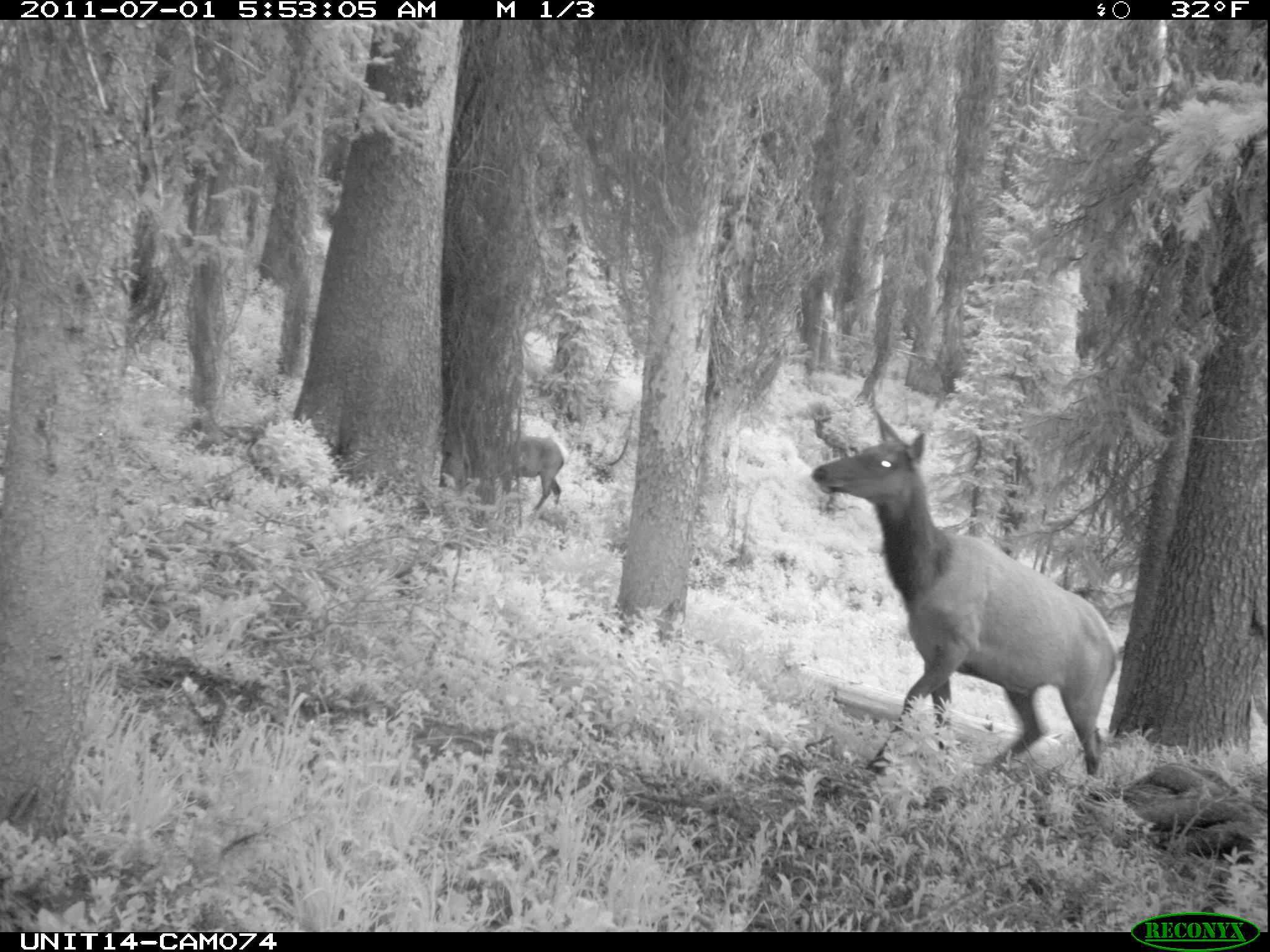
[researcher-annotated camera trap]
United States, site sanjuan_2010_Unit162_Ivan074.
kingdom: Animalia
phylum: Chordata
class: Mammalia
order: Artiodactyla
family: Cervidae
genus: Cervus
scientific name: Cervus elaphus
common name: red deer